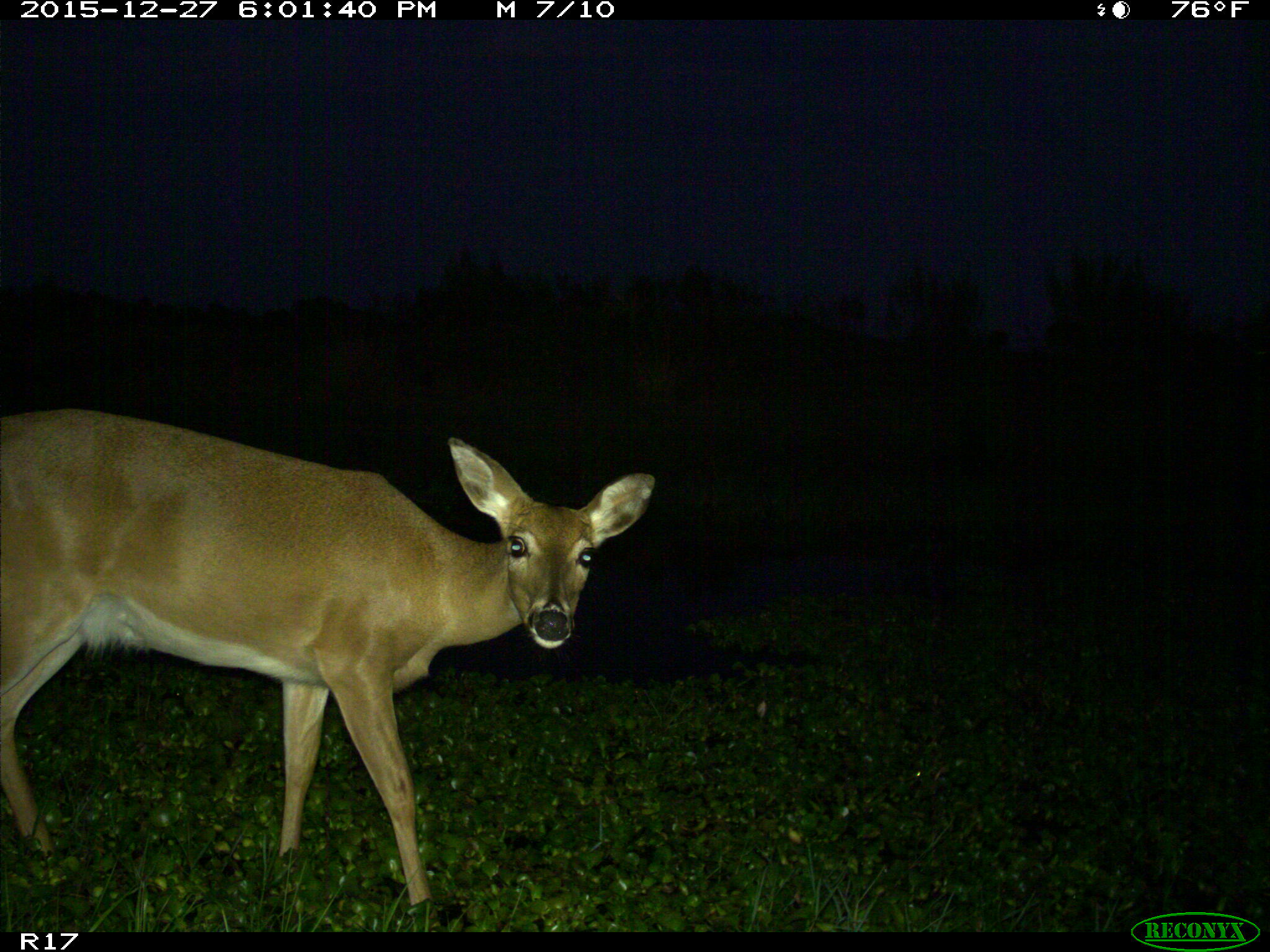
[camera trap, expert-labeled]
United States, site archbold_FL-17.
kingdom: Animalia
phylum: Chordata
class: Mammalia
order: Artiodactyla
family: Cervidae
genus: Odocoileus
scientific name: Odocoileus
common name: deer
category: unidentified deer